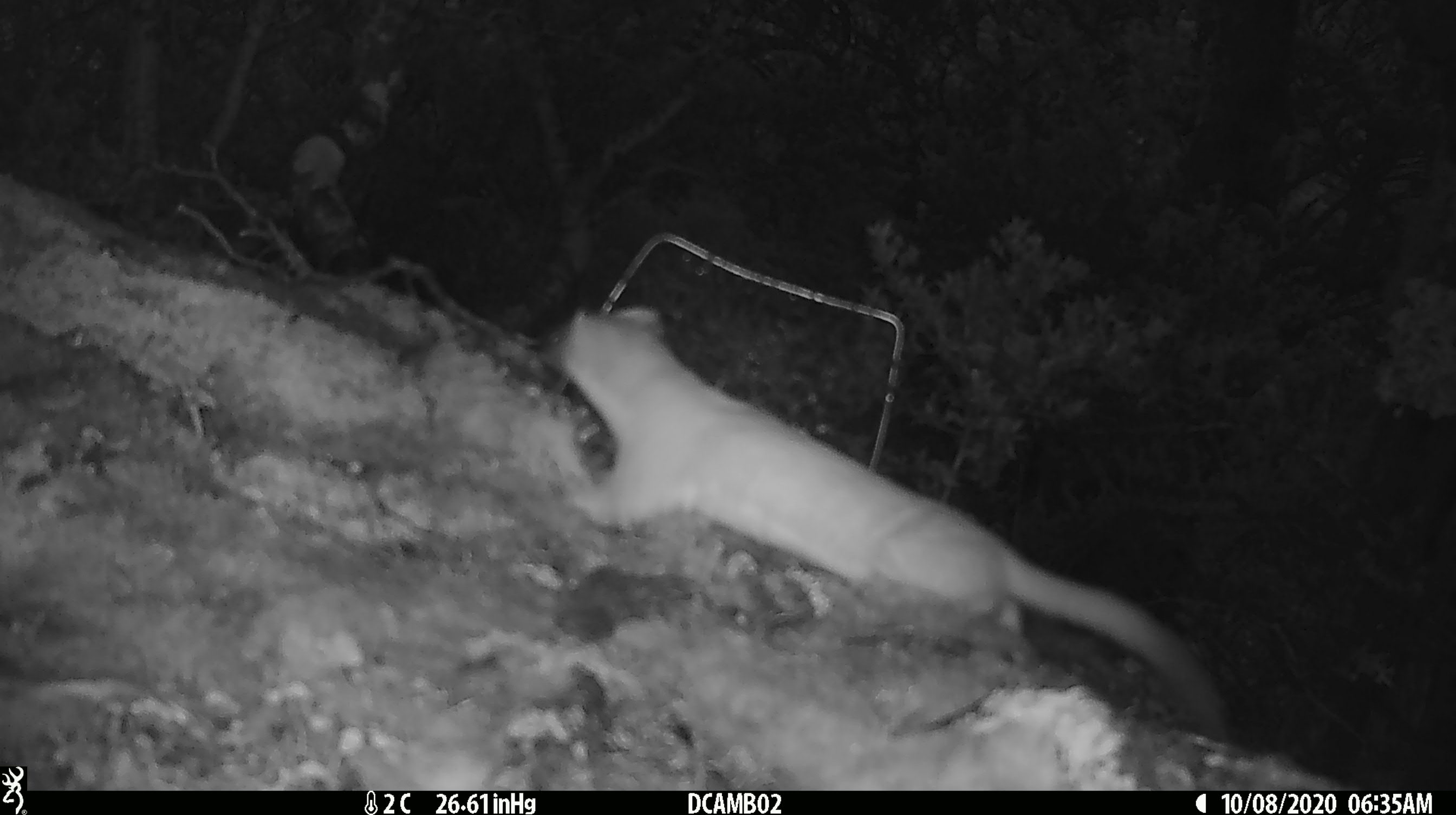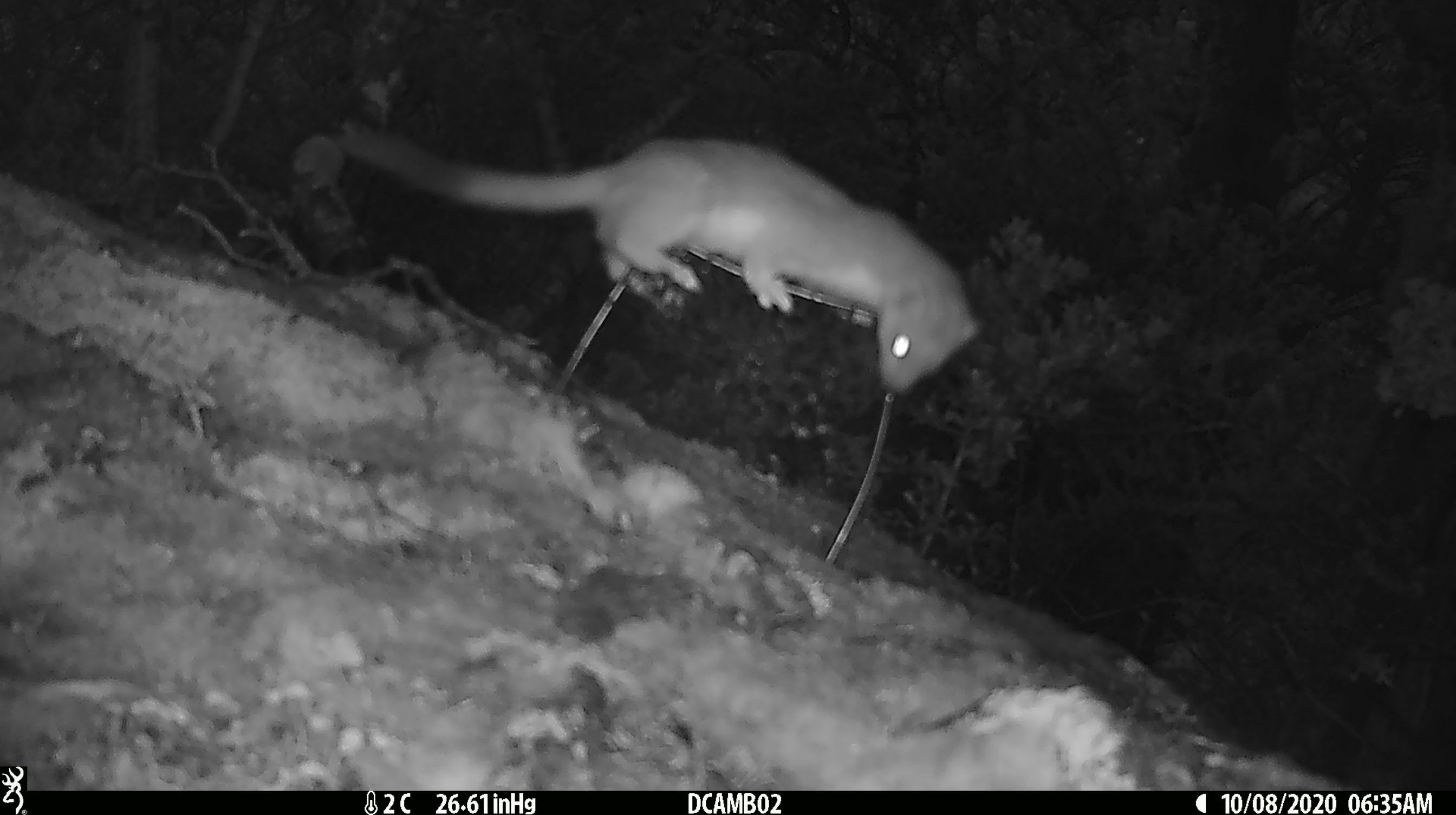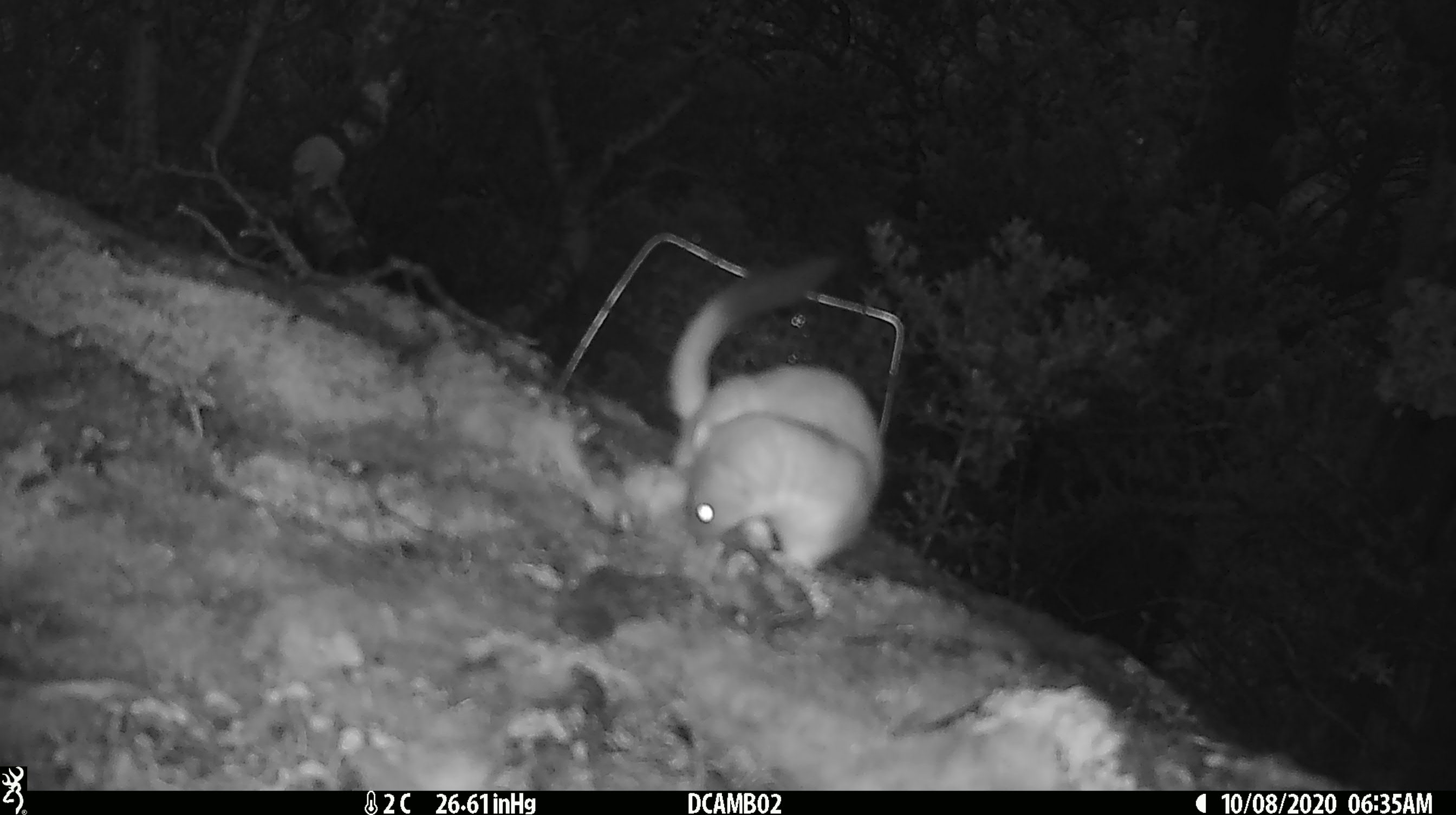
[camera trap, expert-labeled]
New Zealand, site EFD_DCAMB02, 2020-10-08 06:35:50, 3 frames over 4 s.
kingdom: Animalia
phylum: Chordata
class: Mammalia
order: Carnivora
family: Mustelidae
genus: Mustela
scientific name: Mustela erminea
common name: stoat